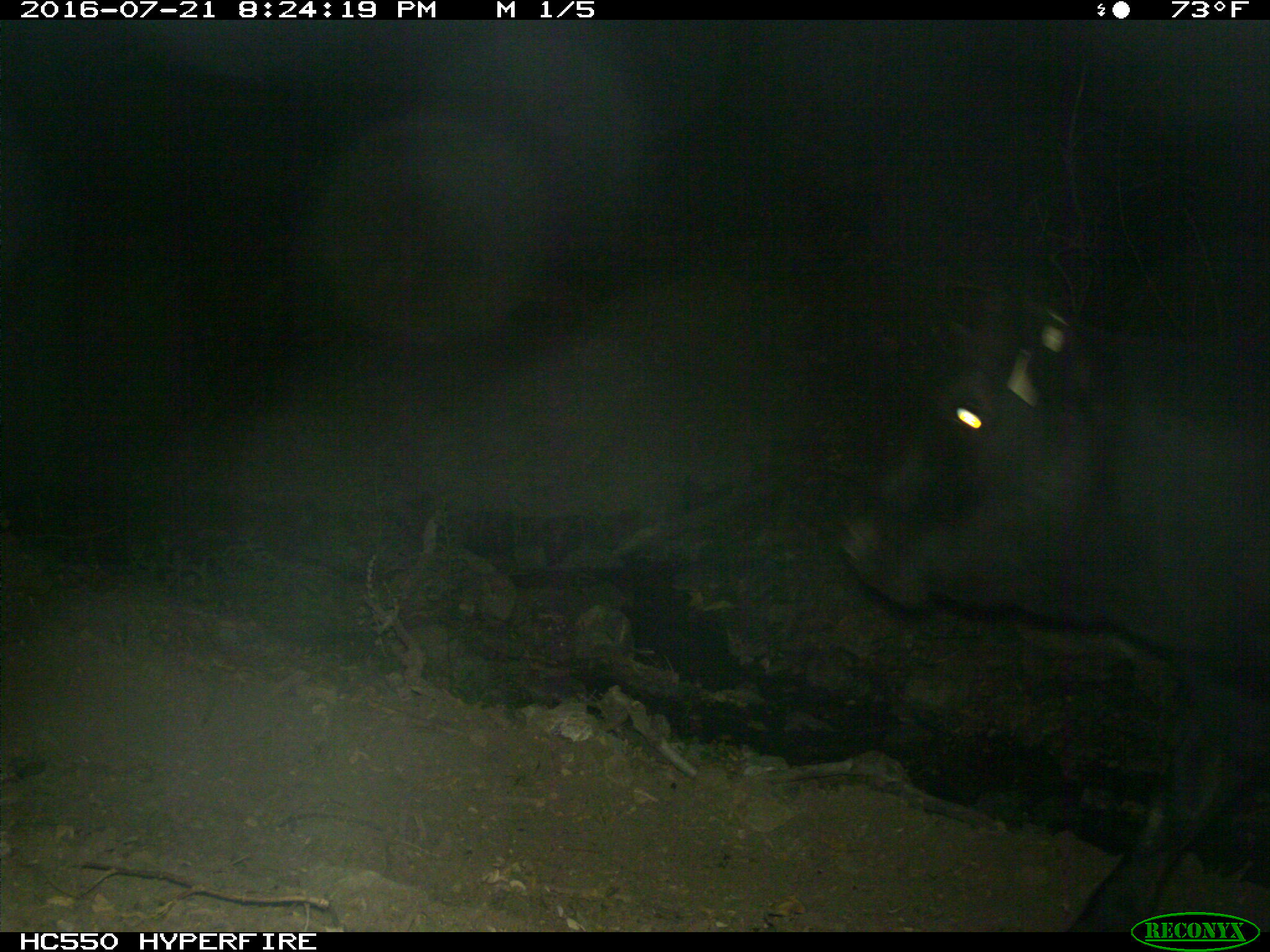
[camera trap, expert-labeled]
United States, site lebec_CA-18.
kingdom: Animalia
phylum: Chordata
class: Mammalia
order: Artiodactyla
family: Bovidae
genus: Bos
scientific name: Bos taurus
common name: domestic cow